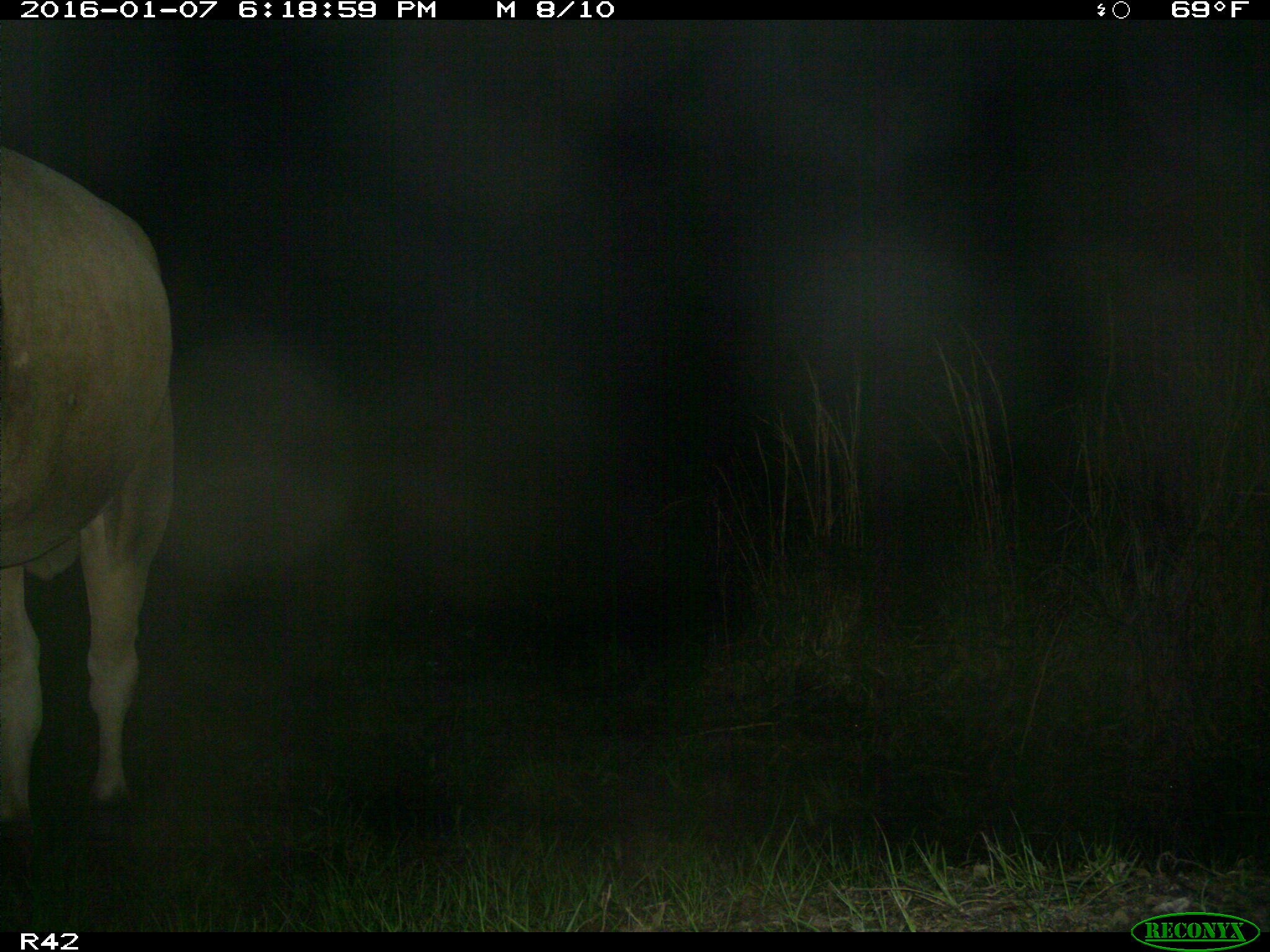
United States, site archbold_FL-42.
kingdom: Animalia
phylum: Chordata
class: Mammalia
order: Artiodactyla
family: Bovidae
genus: Bos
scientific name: Bos taurus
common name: domestic cow